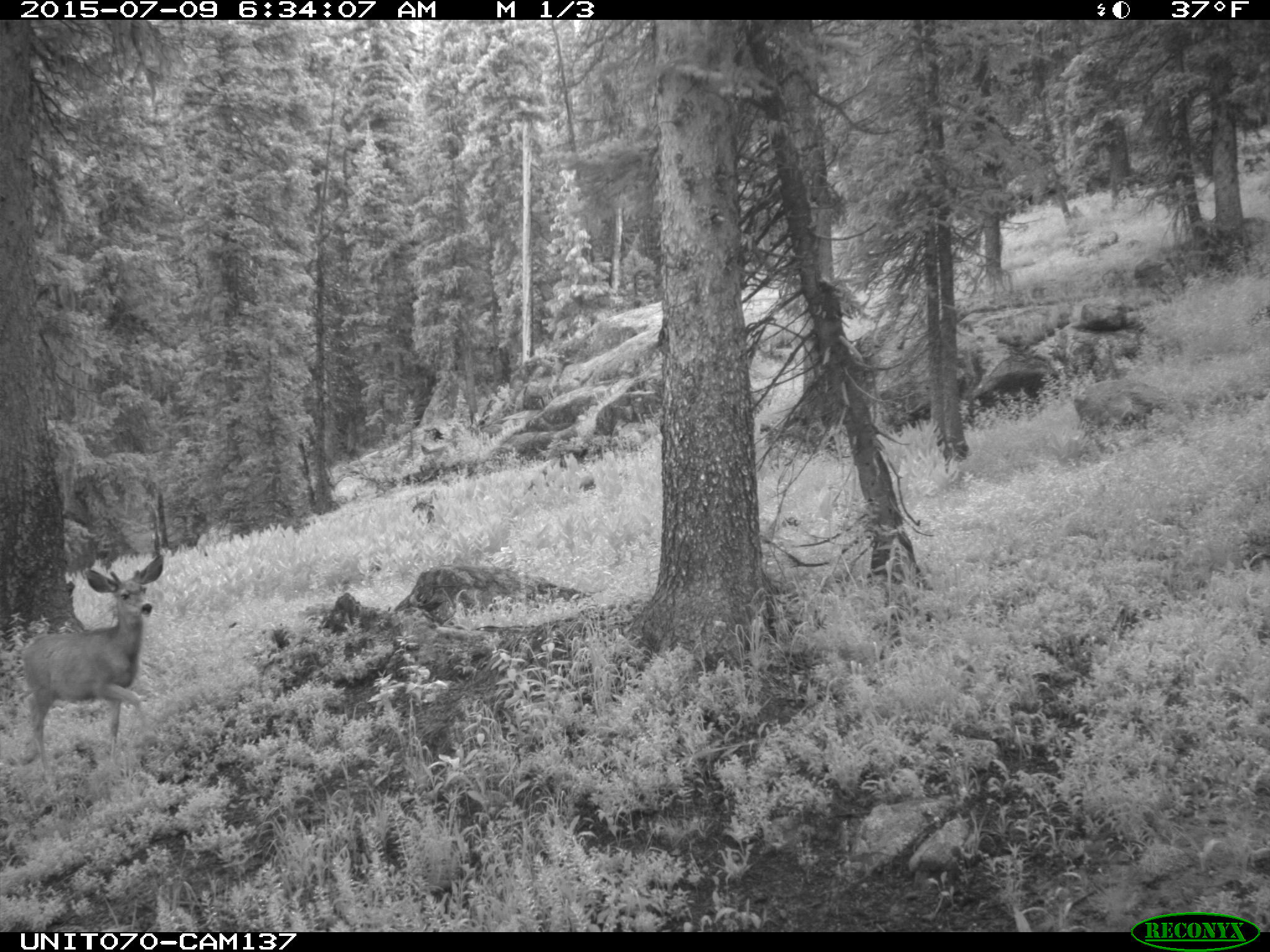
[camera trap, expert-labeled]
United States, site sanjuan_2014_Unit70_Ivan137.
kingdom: Animalia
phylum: Chordata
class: Mammalia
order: Artiodactyla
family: Cervidae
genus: Odocoileus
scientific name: Odocoileus hemionus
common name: mule deer